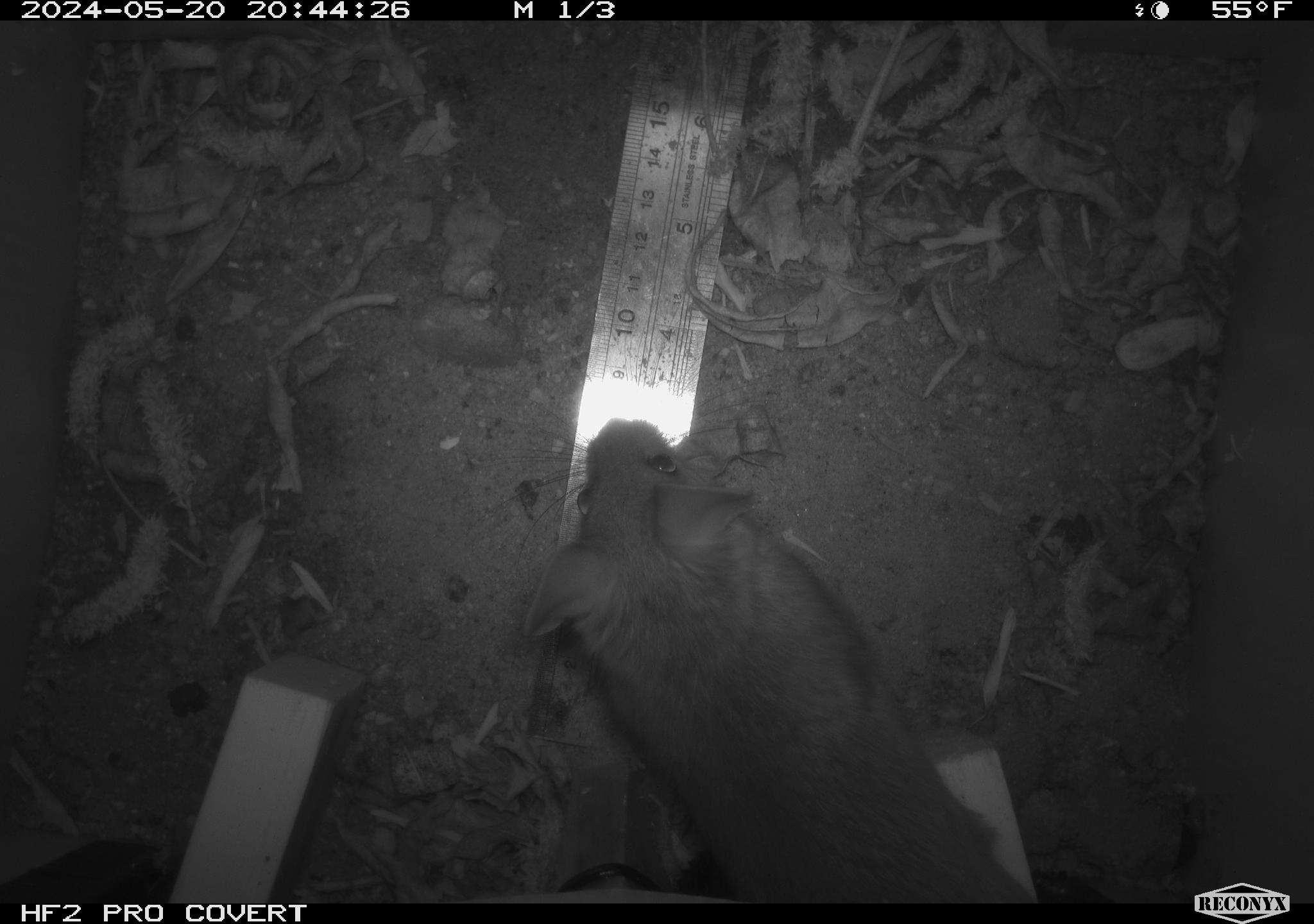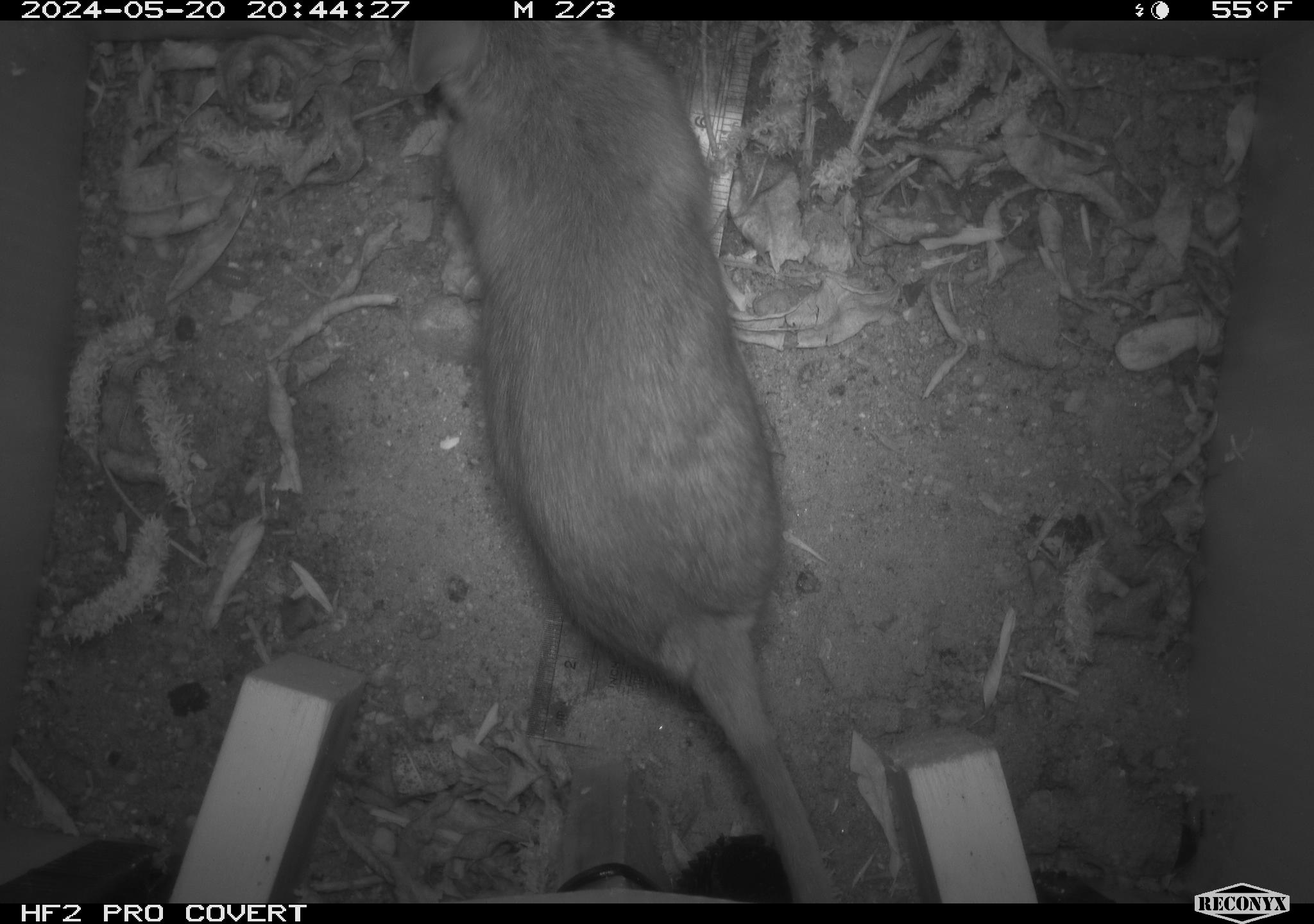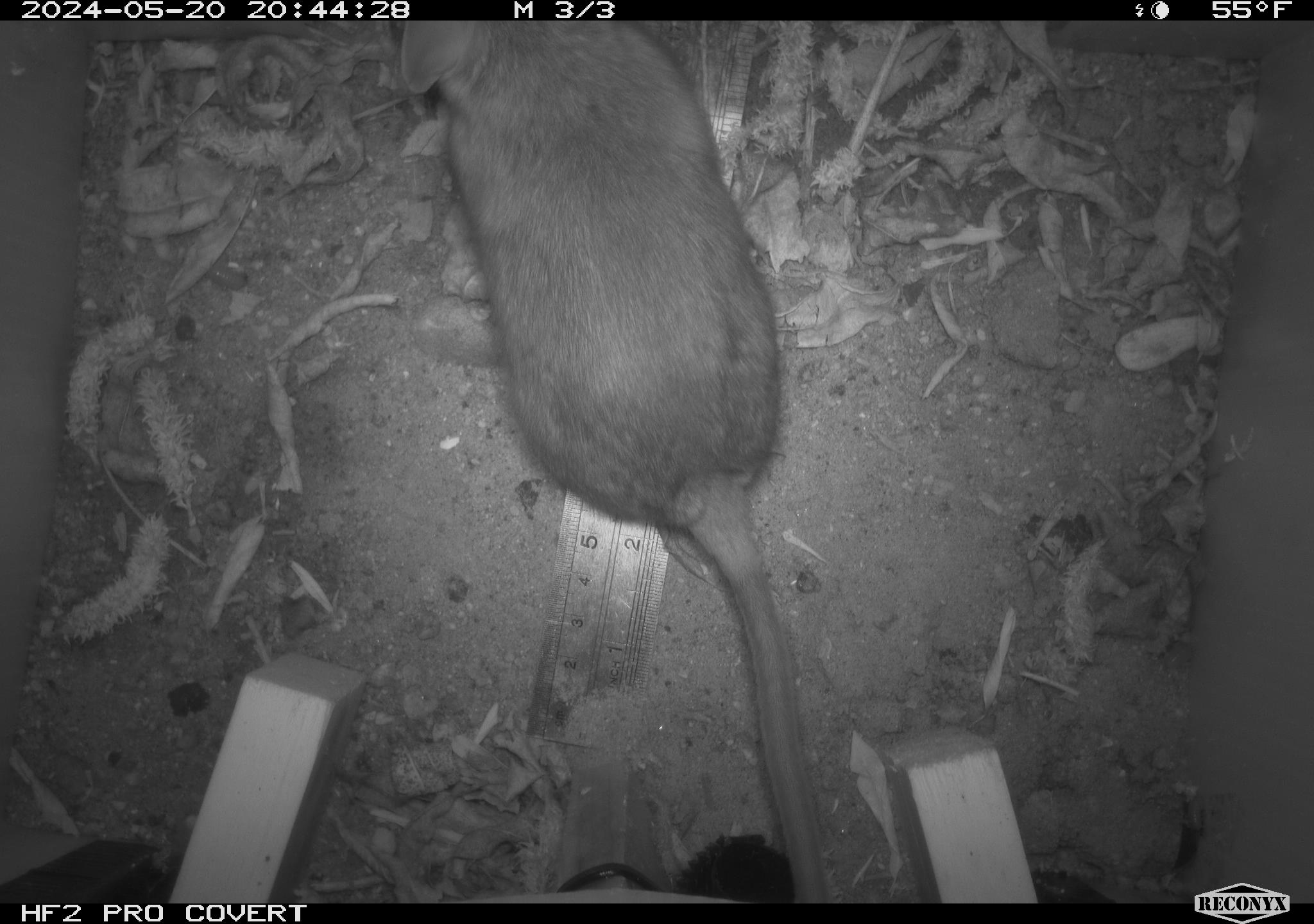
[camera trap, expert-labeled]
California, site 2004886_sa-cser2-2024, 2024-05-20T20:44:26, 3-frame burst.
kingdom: Animalia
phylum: Chordata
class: Mammalia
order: Rodentia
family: Muridae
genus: Rattus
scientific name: Rattus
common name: rat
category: rattus species